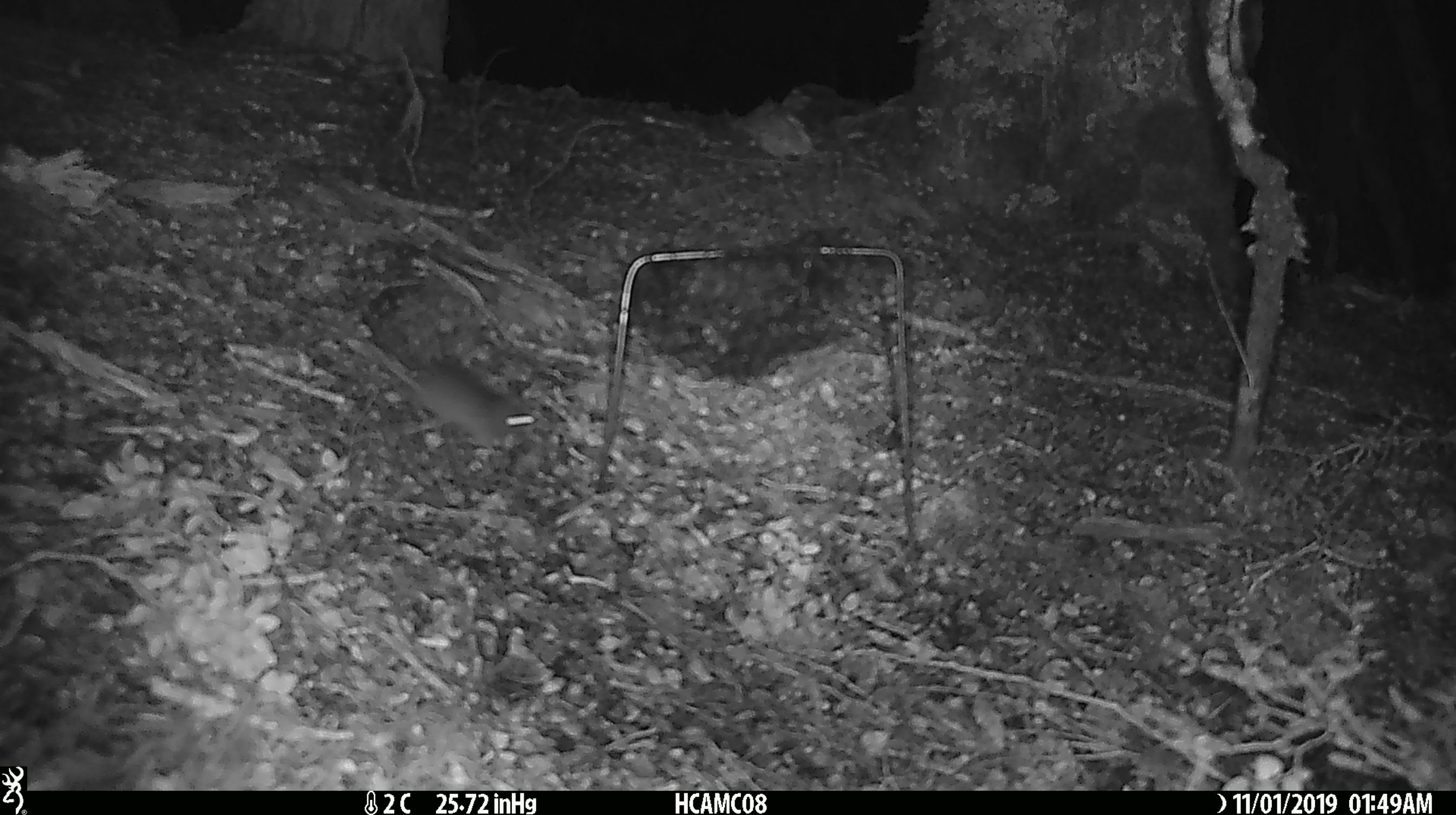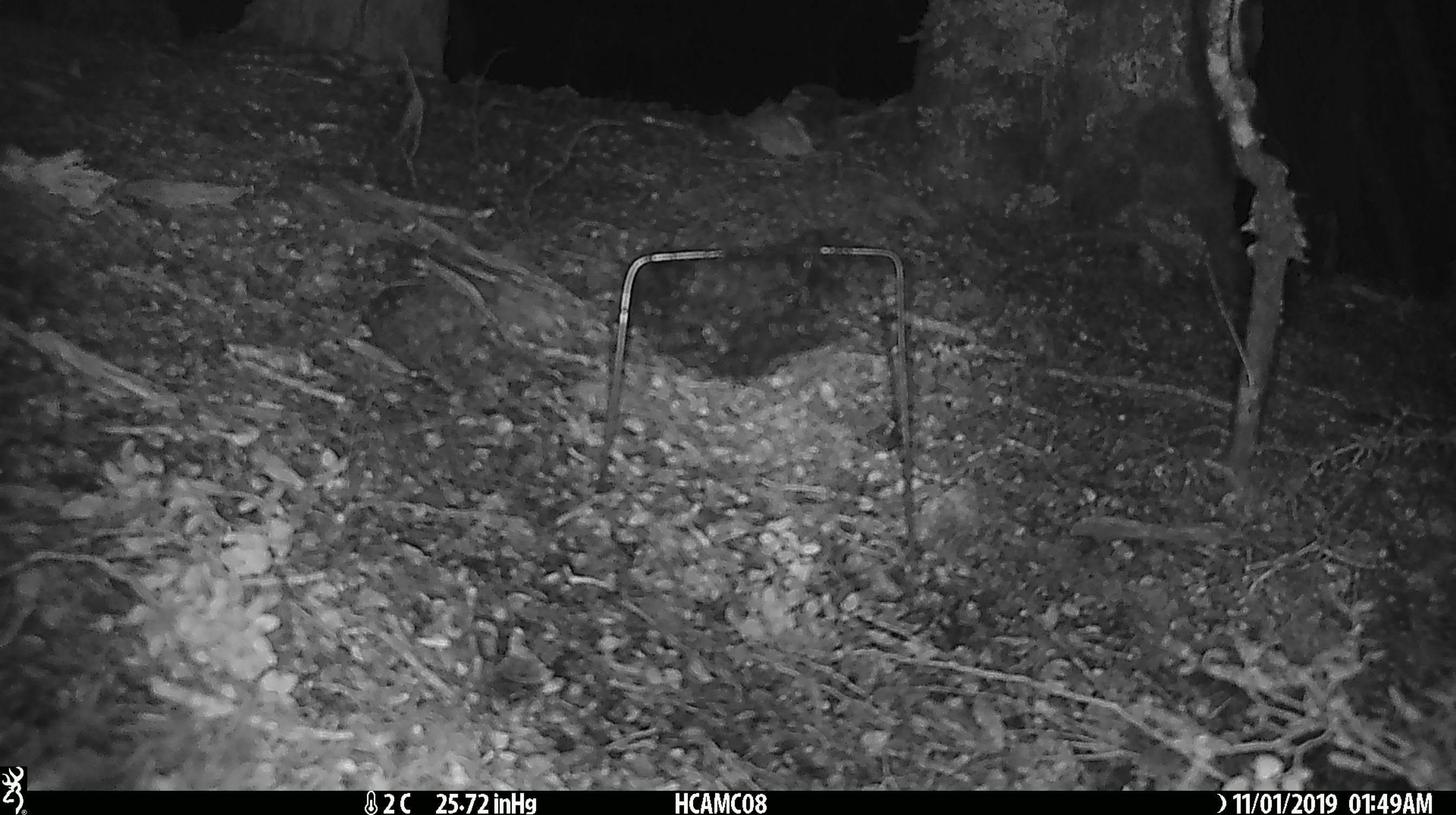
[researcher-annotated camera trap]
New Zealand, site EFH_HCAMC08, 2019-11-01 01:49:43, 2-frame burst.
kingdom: Animalia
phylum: Chordata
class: Mammalia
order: Rodentia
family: Muridae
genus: Mus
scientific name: Mus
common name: mouse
Mouse (Mus).